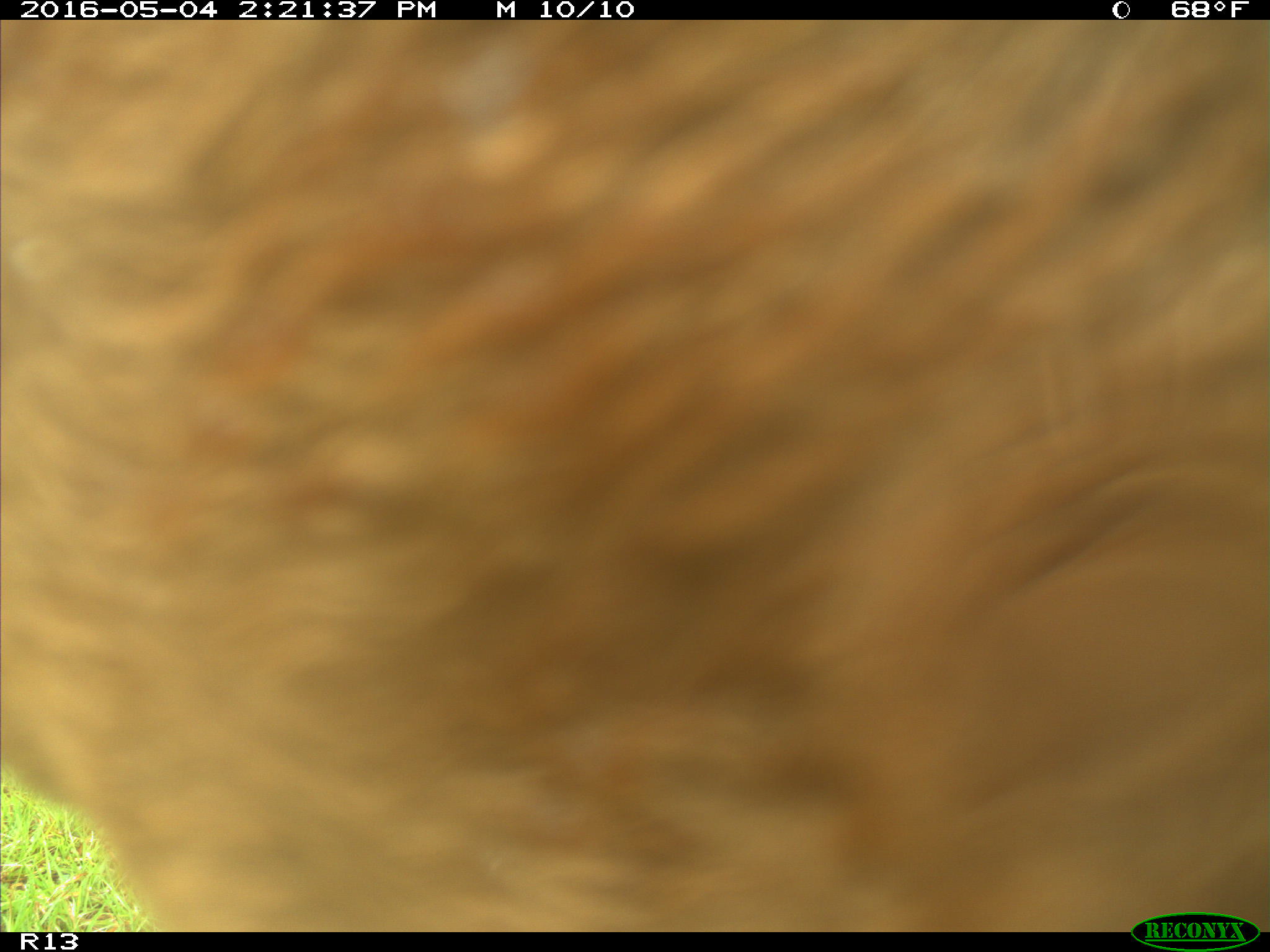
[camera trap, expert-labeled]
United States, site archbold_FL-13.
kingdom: Animalia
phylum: Chordata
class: Mammalia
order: Artiodactyla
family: Bovidae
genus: Bos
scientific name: Bos taurus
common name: domestic cow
Bos taurus (domestic cow).